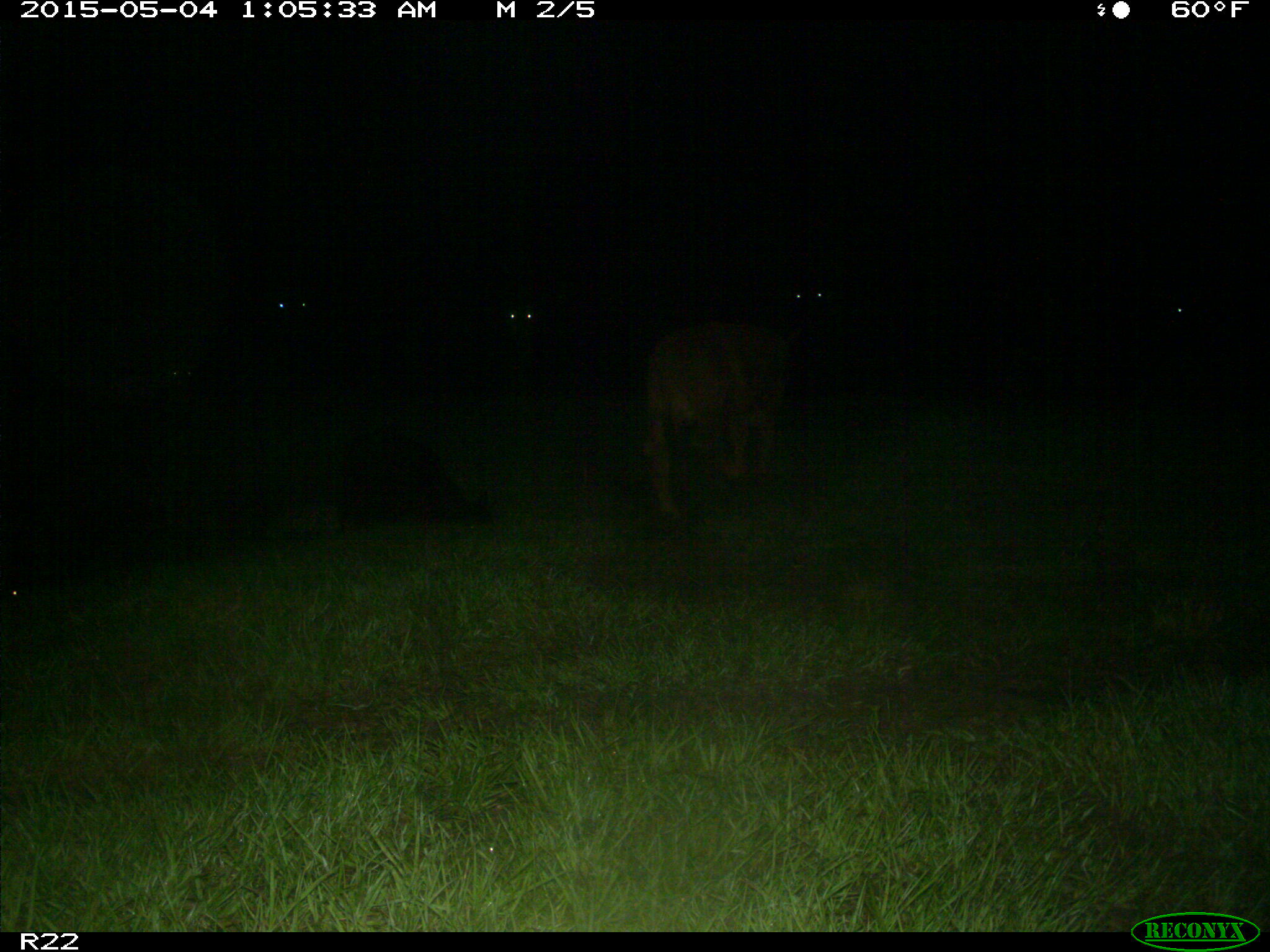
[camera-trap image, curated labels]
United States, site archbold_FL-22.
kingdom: Animalia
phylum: Chordata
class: Mammalia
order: Artiodactyla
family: Bovidae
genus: Bos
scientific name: Bos taurus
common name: domestic cow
Bos taurus (domestic cow).